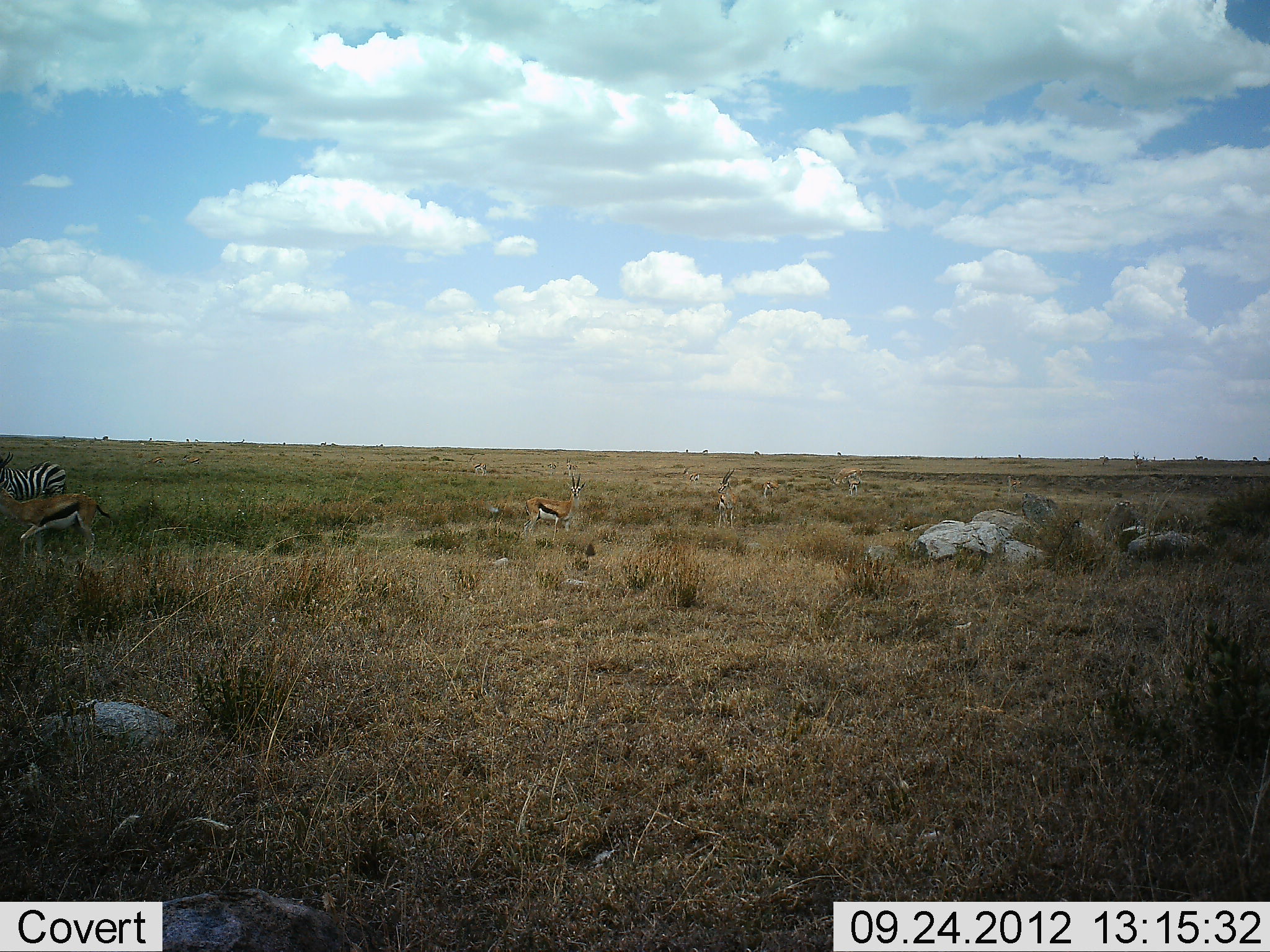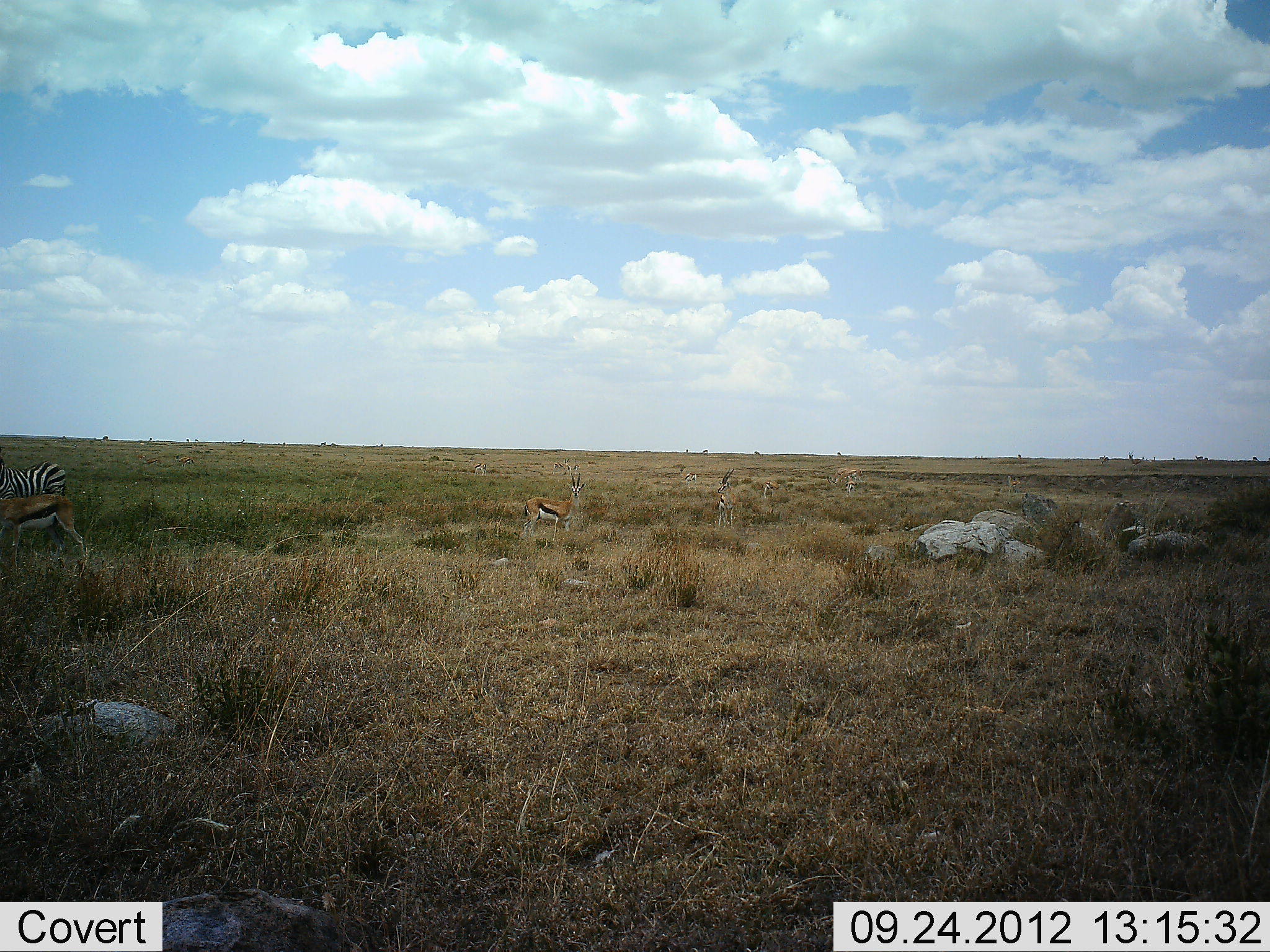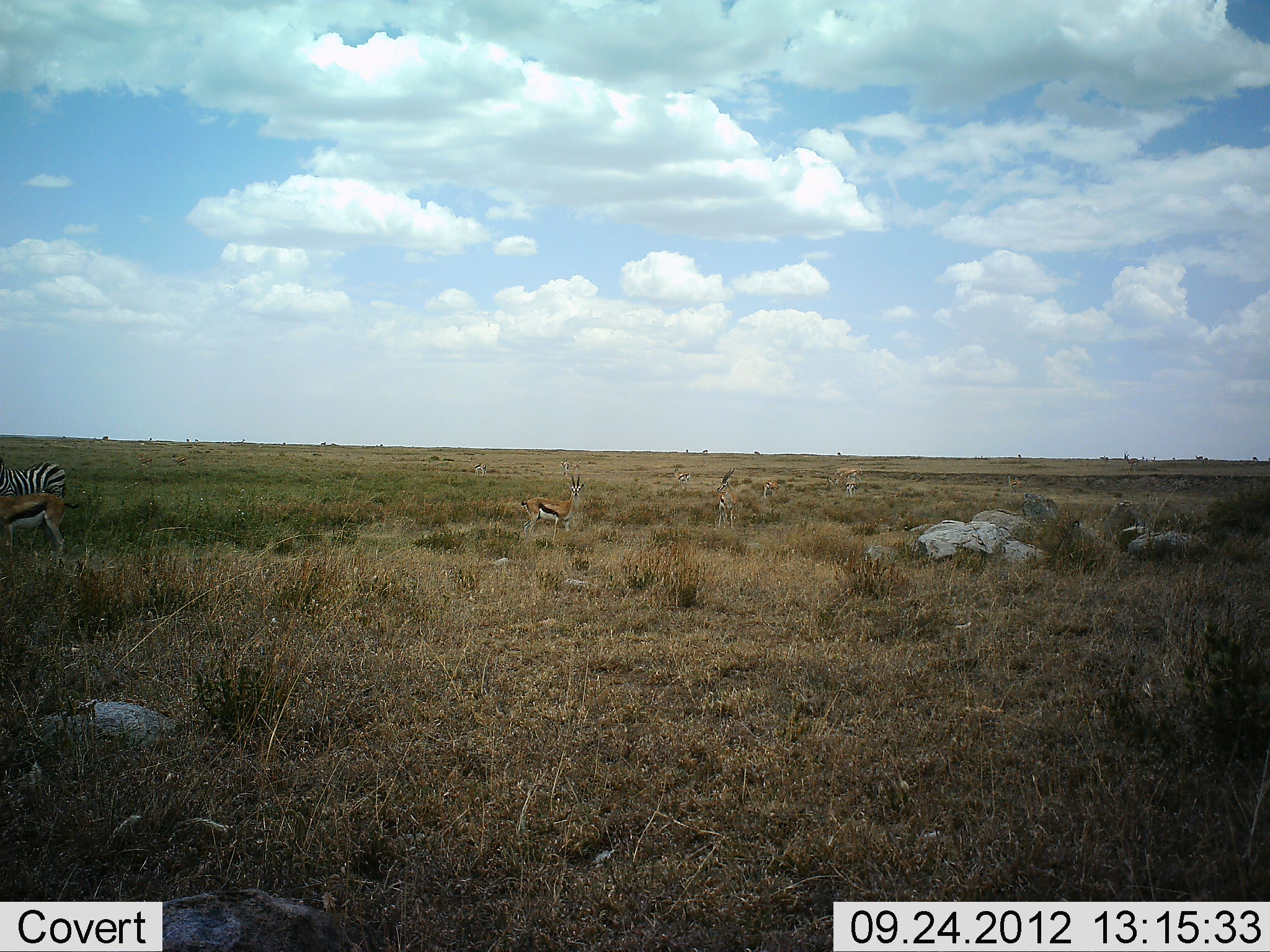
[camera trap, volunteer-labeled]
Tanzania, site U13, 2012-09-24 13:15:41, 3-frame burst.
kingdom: Animalia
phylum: Chordata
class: Mammalia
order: Artiodactyla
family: Bovidae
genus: Eudorcas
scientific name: Eudorcas thomsonii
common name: thomson's gazelle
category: gazellethomsons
Gazellethomsons (thomson's gazelle) (Eudorcas thomsonii), count 6. Behavior (volunteer vote fractions): standing 90%, resting 0%, moving 0%, interacting 0%. Young present (vote fraction): 0%. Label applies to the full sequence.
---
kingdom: Animalia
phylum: Chordata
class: Mammalia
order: Perissodactyla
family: Equidae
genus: Equus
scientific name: Equus quagga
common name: plains zebra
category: zebra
Zebra (plains zebra) (Equus quagga), count 1. Behavior (volunteer vote fractions): standing 92%, resting 0%, moving 8%, interacting 0%. Young present (vote fraction): 0%. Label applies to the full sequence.